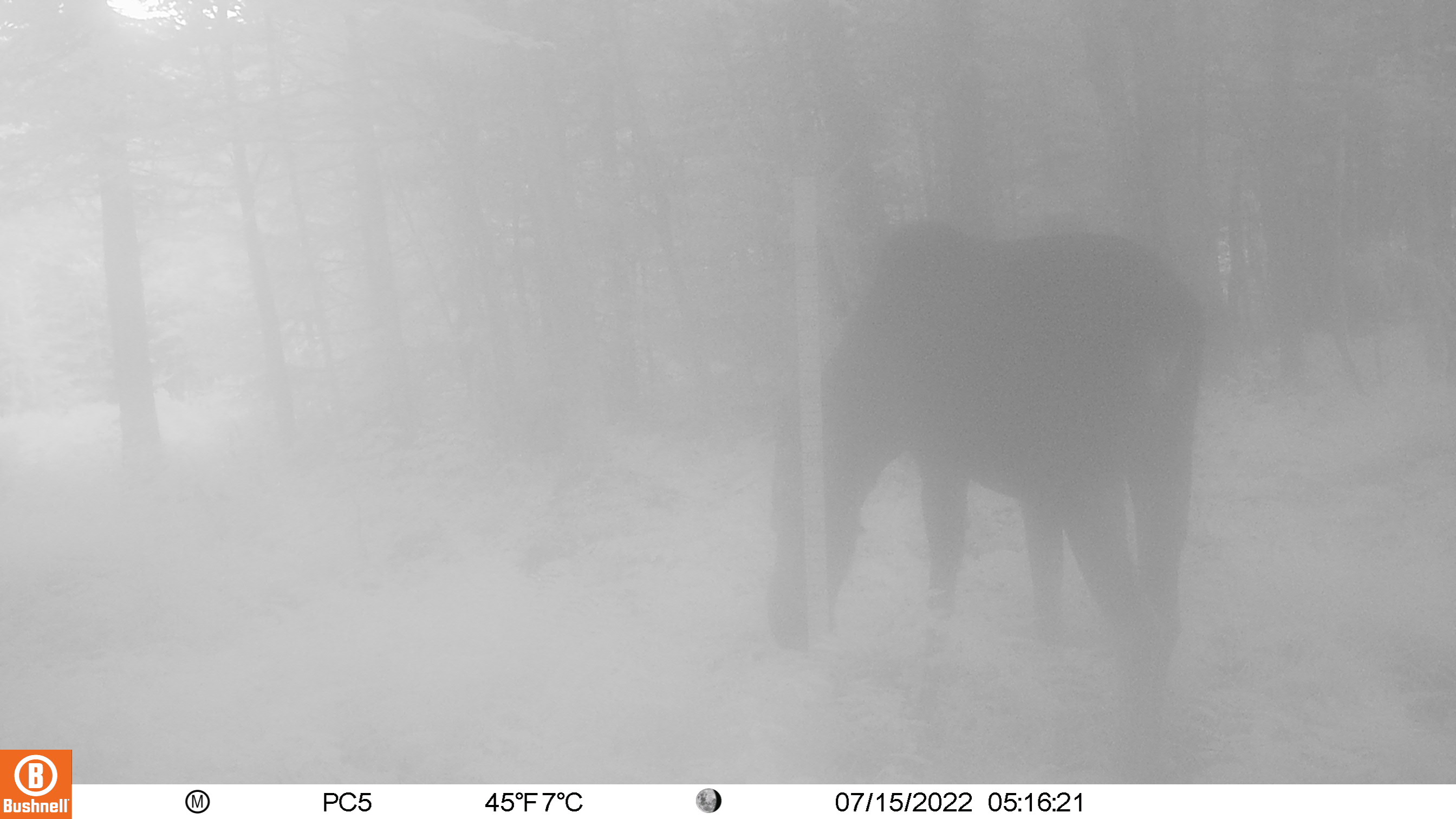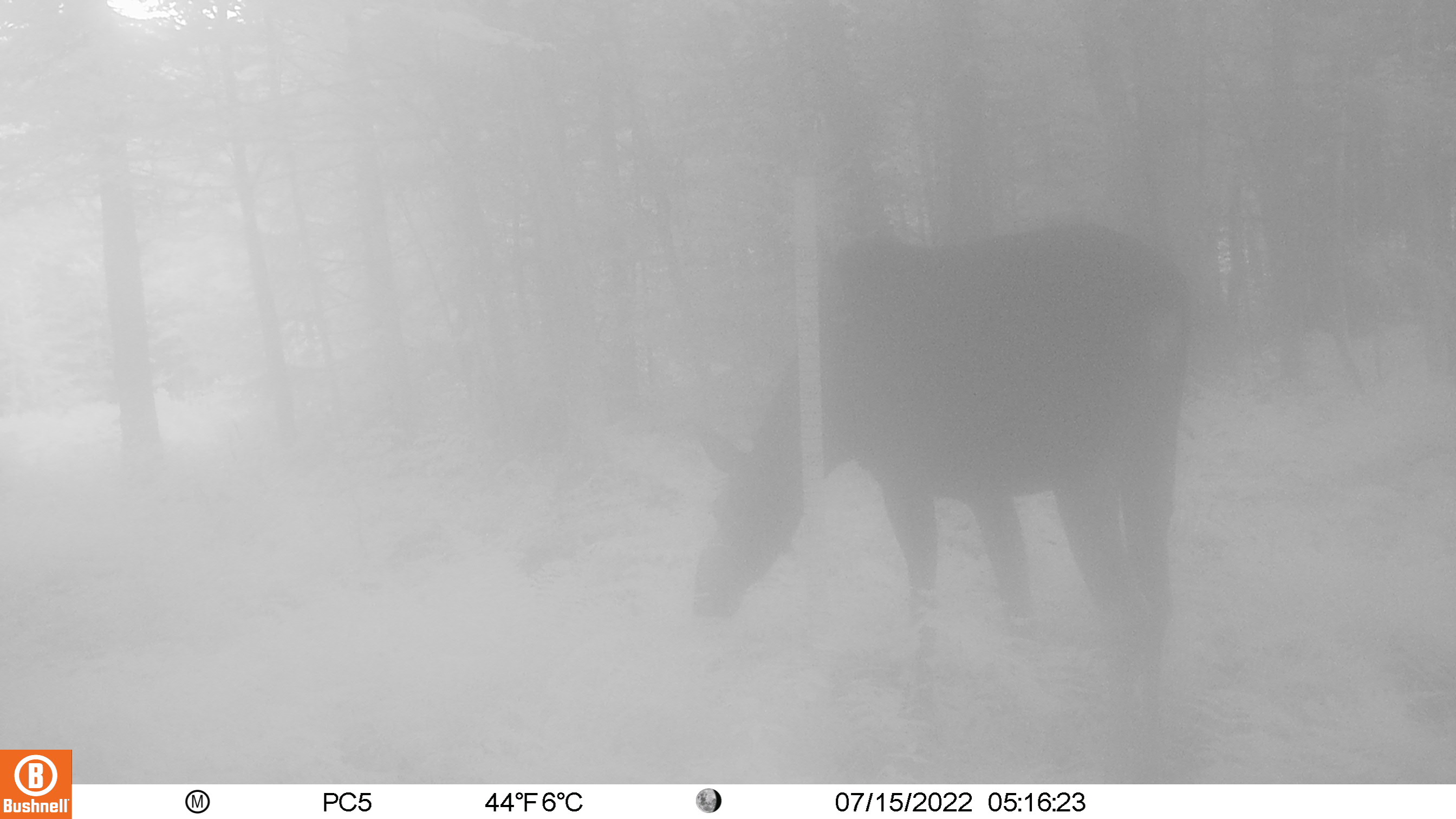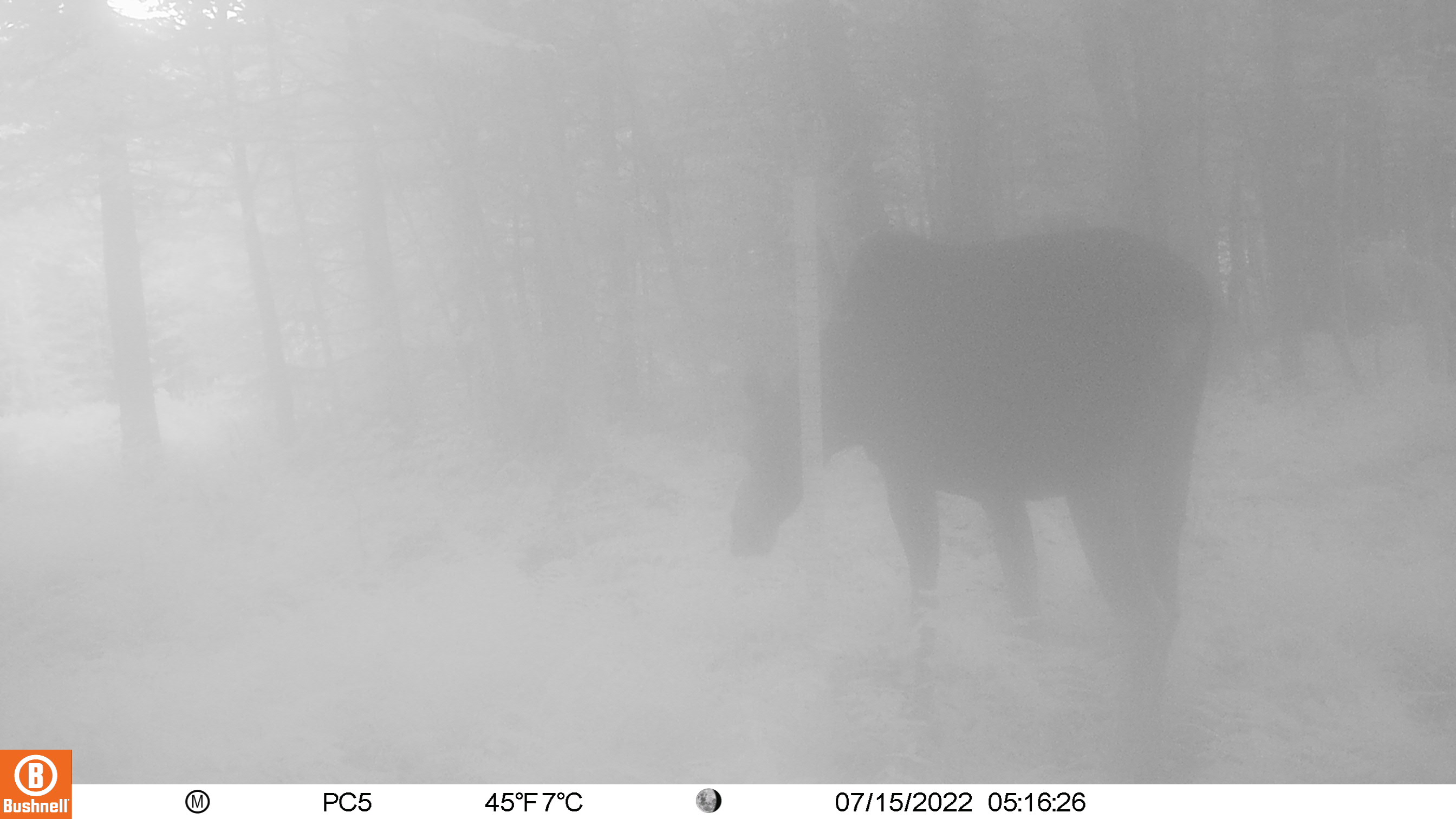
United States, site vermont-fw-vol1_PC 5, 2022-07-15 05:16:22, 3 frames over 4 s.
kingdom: Animalia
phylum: Chordata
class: Mammalia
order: Artiodactyla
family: Cervidae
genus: Alces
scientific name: Alces alces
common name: moose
Moose (Alces alces).